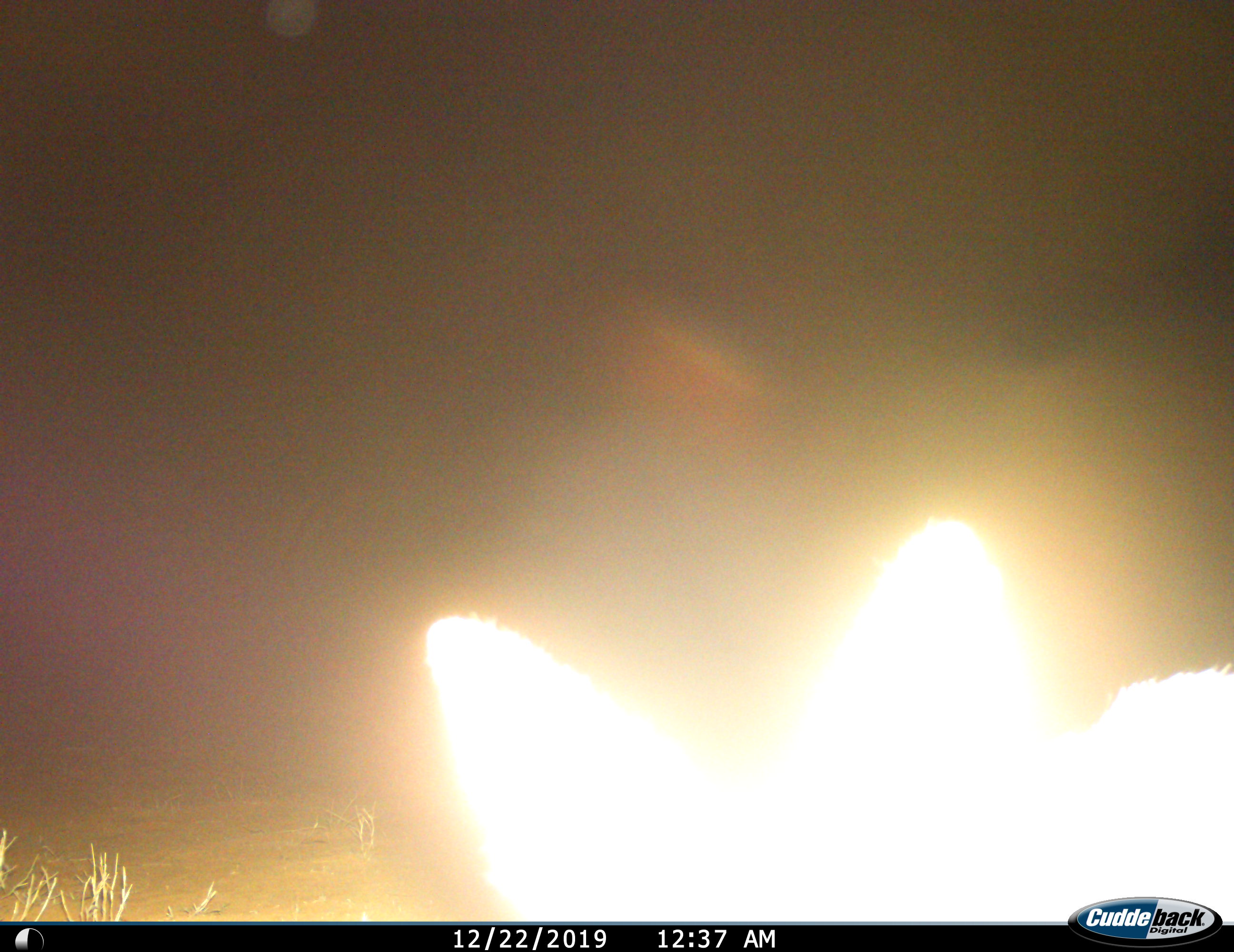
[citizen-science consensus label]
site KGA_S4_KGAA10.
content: unidentified animal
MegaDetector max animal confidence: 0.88